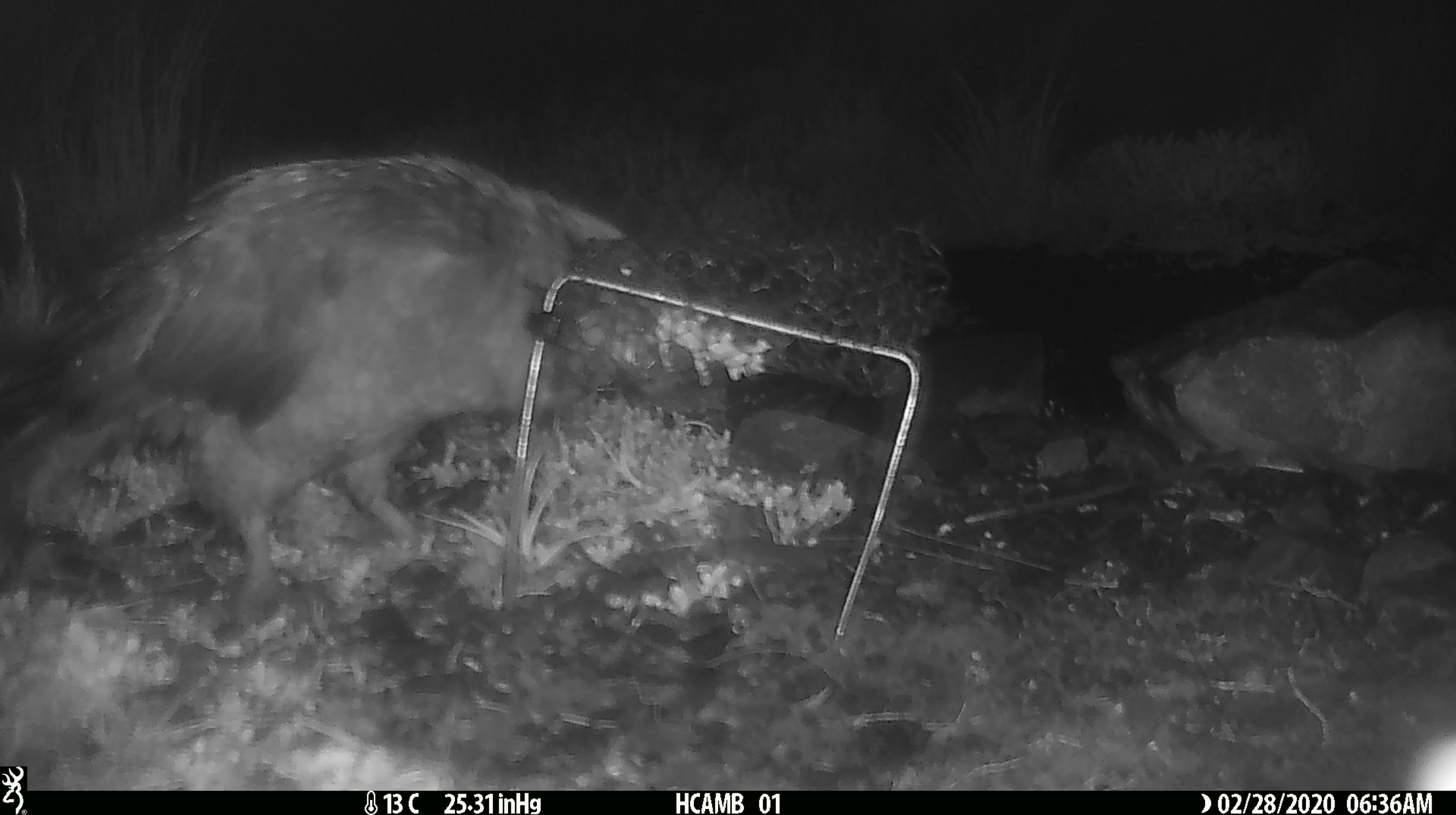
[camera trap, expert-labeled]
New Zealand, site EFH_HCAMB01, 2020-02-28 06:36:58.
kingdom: Animalia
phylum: Chordata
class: Aves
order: Psittaciformes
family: Strigopidae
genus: Nestor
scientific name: Nestor notabilis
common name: kea